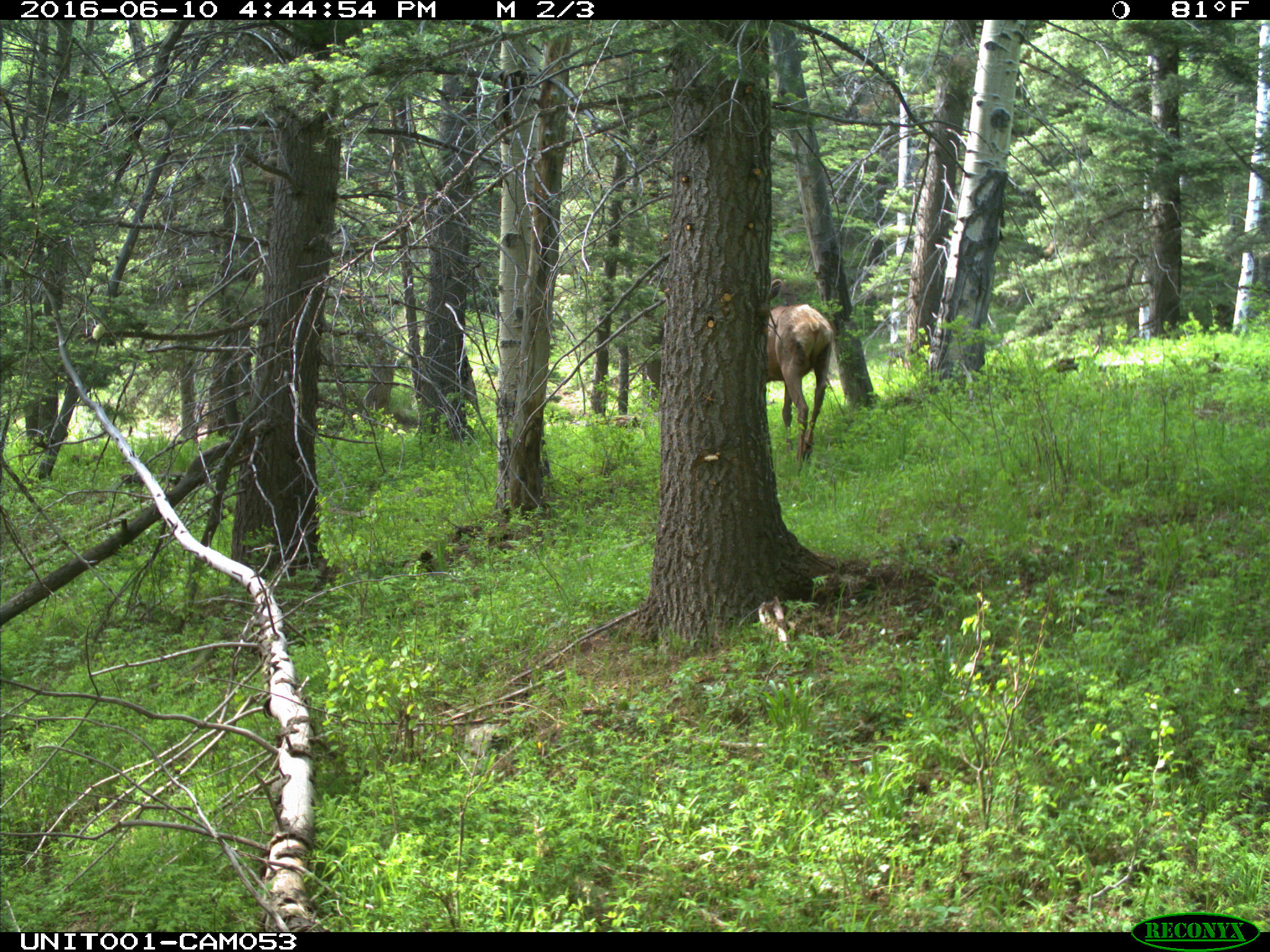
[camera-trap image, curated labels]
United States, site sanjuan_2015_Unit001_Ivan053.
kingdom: Animalia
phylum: Chordata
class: Mammalia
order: Artiodactyla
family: Cervidae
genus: Cervus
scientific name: Cervus elaphus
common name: red deer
Cervus elaphus (red deer).